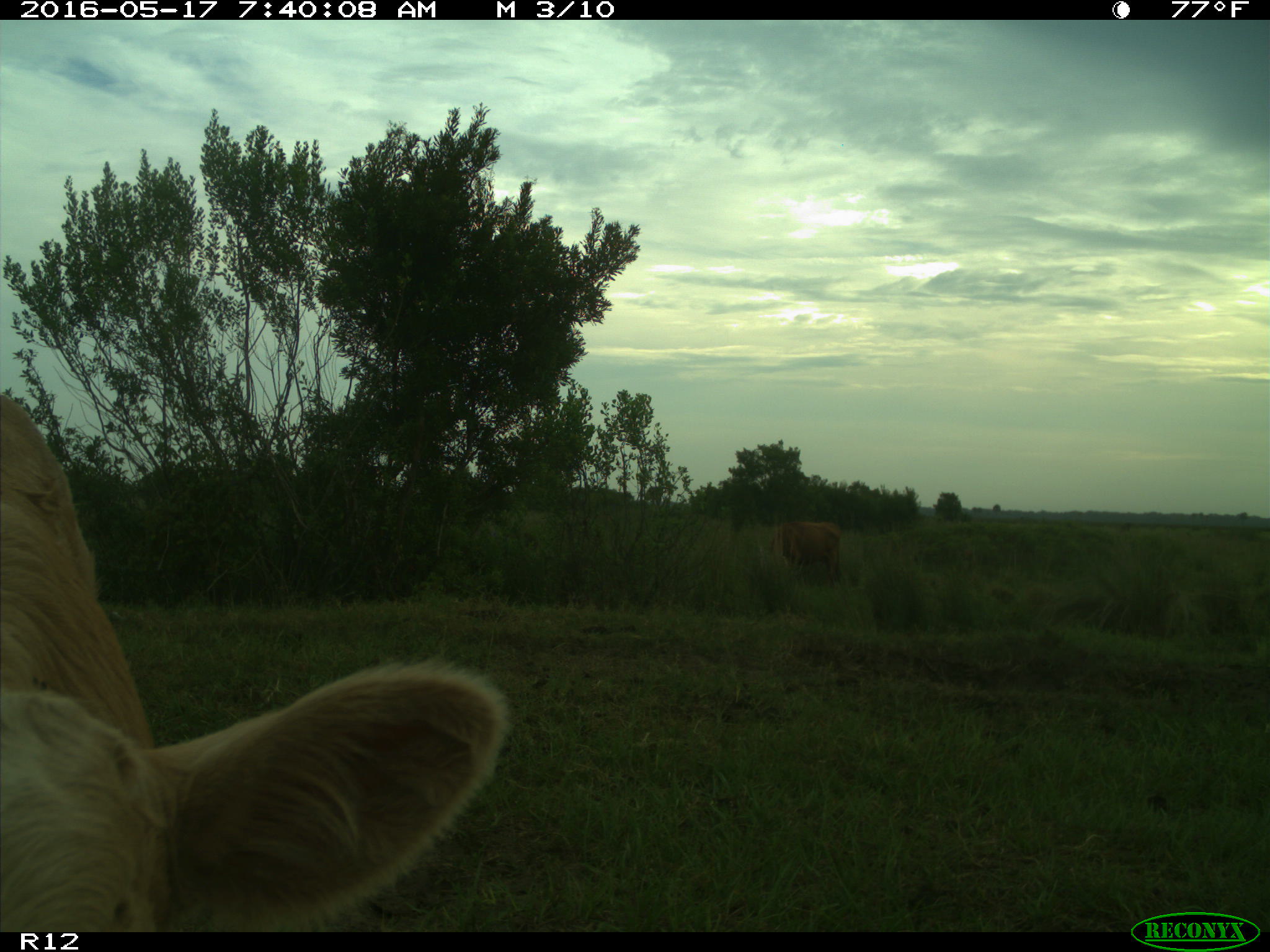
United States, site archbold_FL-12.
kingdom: Animalia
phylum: Chordata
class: Mammalia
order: Artiodactyla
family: Bovidae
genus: Bos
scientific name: Bos taurus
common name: domestic cow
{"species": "Bos taurus (domestic cow)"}